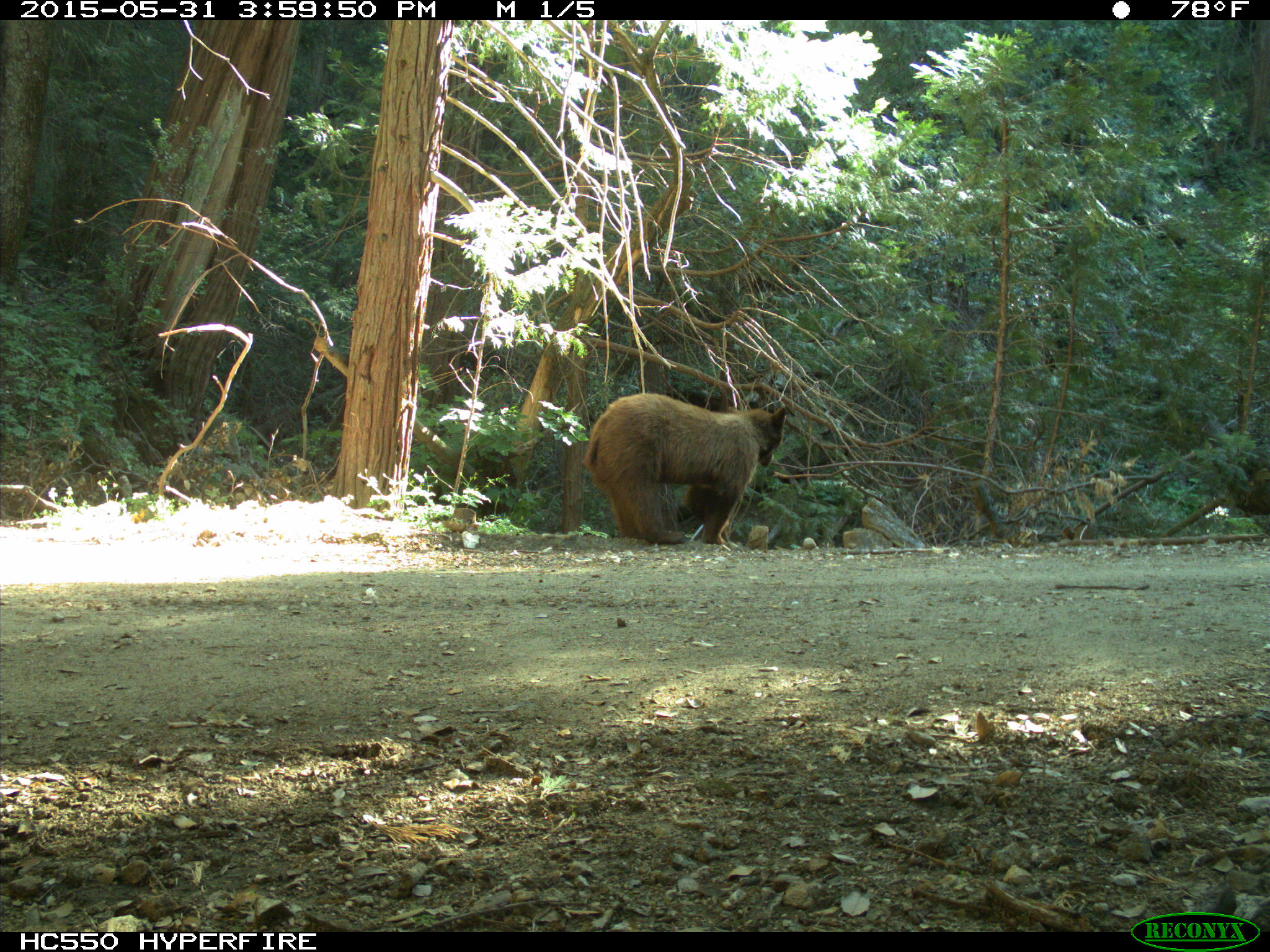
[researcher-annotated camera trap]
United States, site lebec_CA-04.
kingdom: Animalia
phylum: Chordata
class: Mammalia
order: Carnivora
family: Ursidae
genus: Ursus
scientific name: Ursus americanus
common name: american black bear